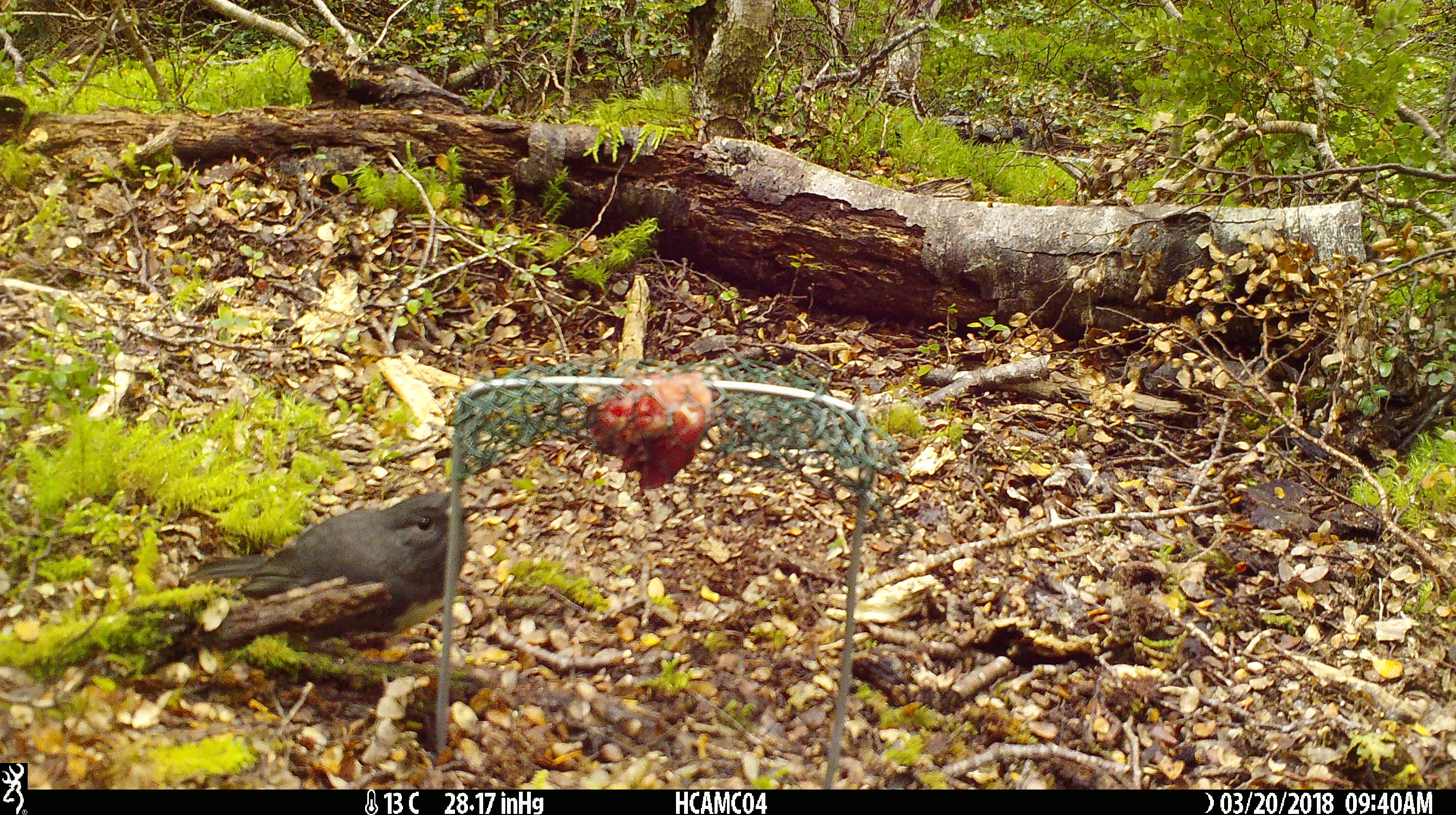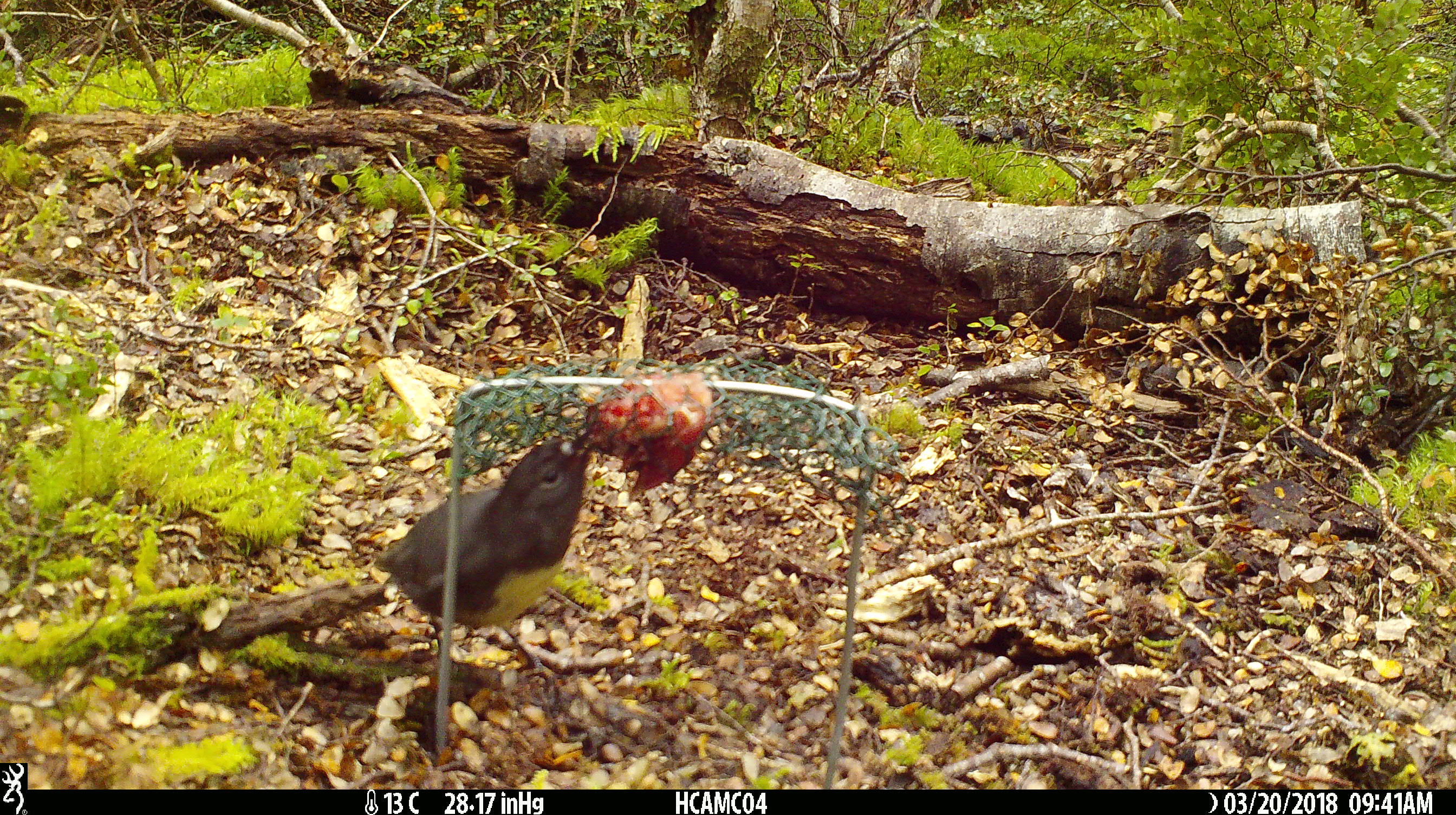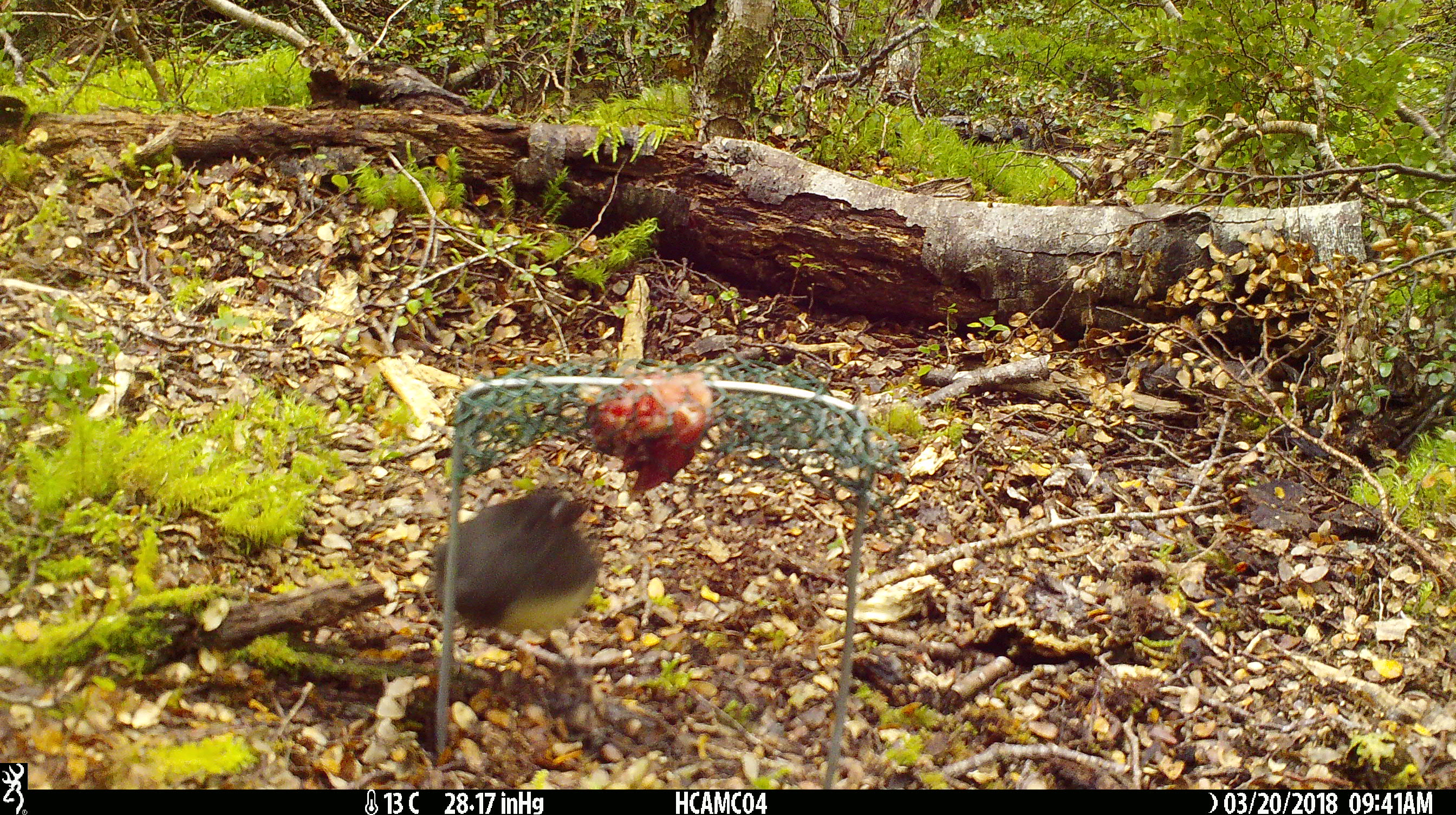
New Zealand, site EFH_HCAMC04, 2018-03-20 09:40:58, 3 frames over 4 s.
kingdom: Animalia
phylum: Chordata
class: Aves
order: Passeriformes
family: Petroicidae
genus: Petroica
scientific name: Petroica australis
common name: new zealand robin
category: robin